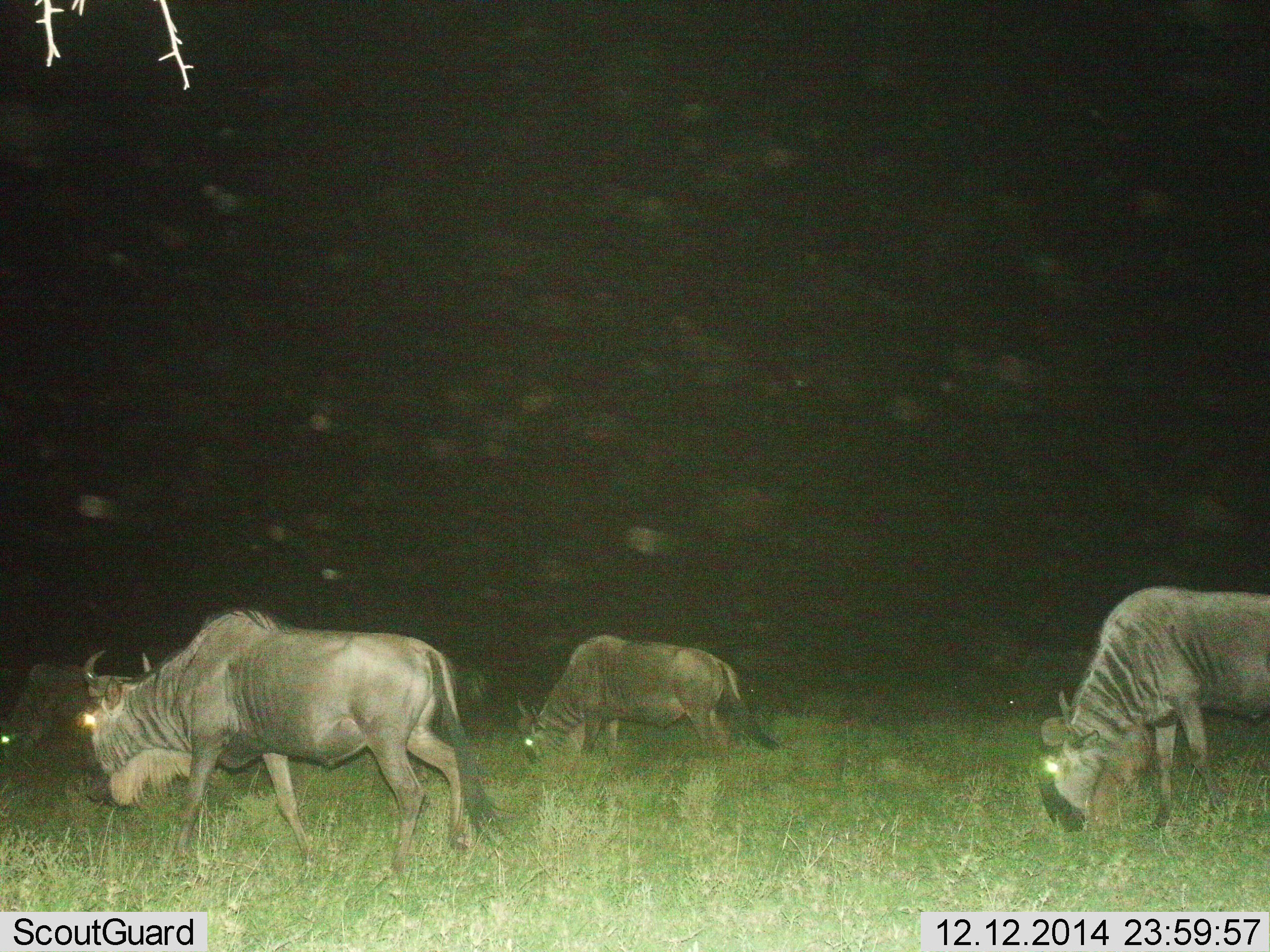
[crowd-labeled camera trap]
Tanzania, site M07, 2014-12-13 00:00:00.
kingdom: Animalia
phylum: Chordata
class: Mammalia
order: Artiodactyla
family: Bovidae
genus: Connochaetes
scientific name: Connochaetes taurinus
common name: blue wildebeest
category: wildebeest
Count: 4.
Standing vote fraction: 30%.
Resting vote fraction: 0%.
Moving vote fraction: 70%.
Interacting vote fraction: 0%.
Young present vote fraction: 0%.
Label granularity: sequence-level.